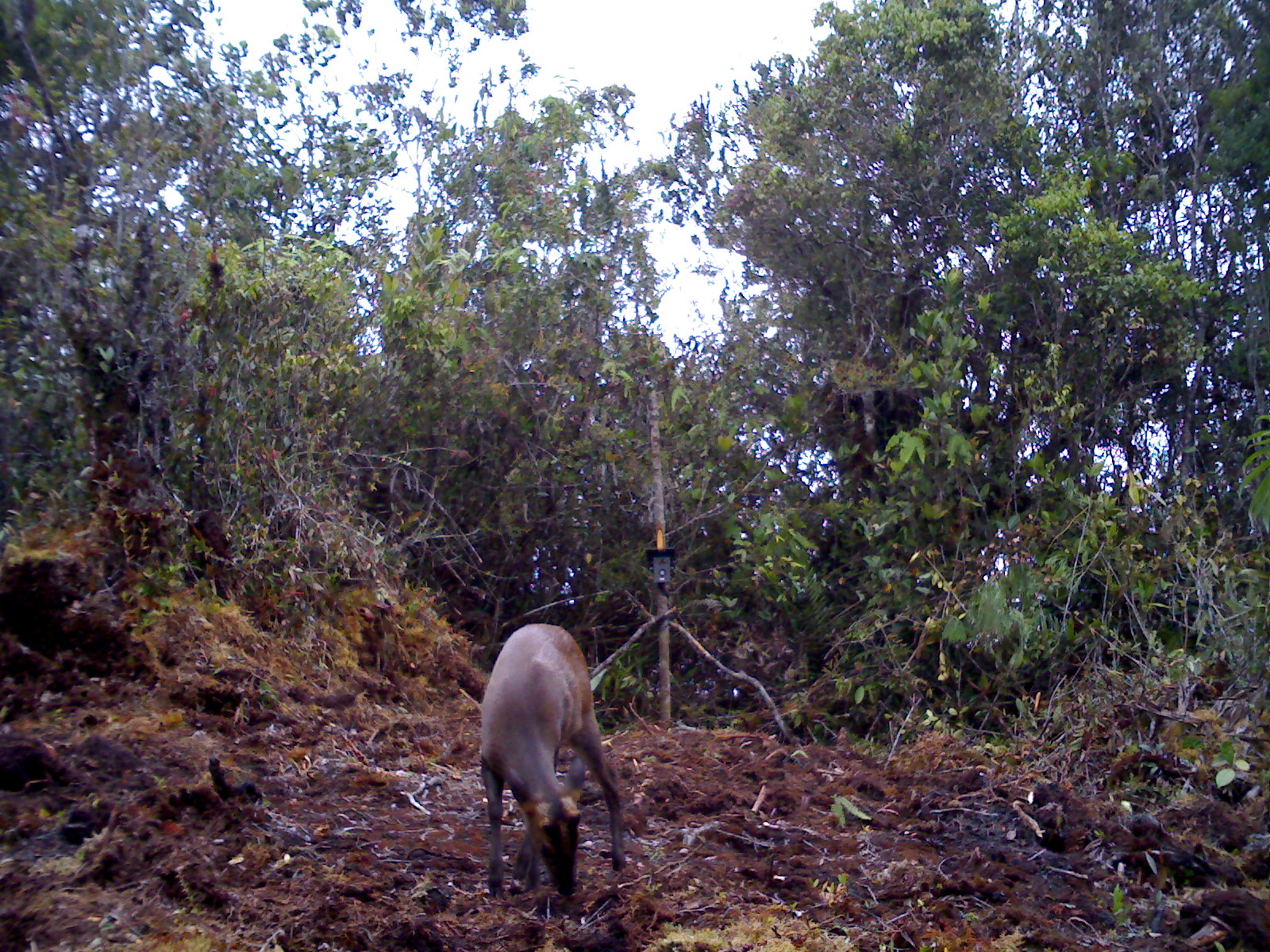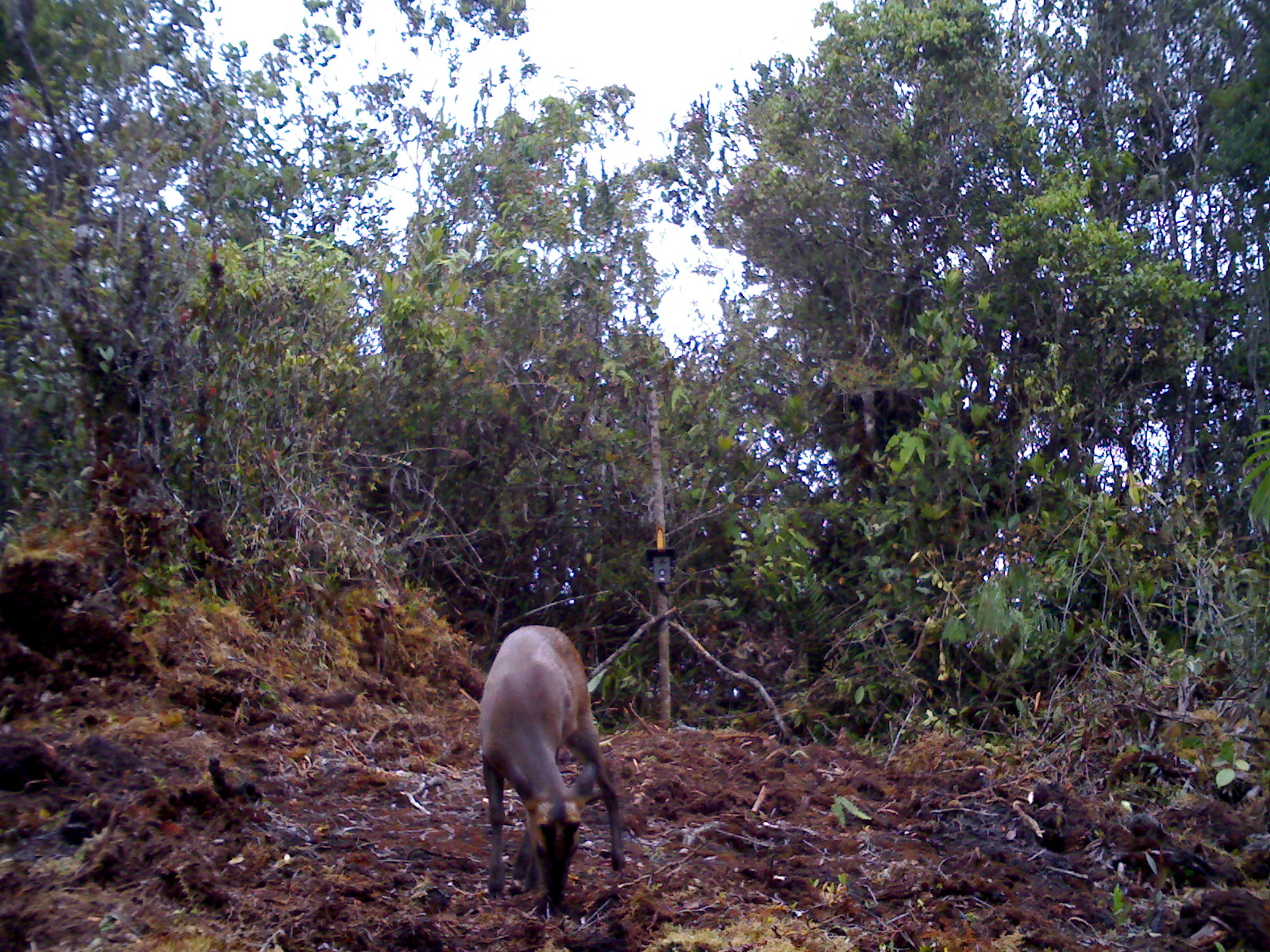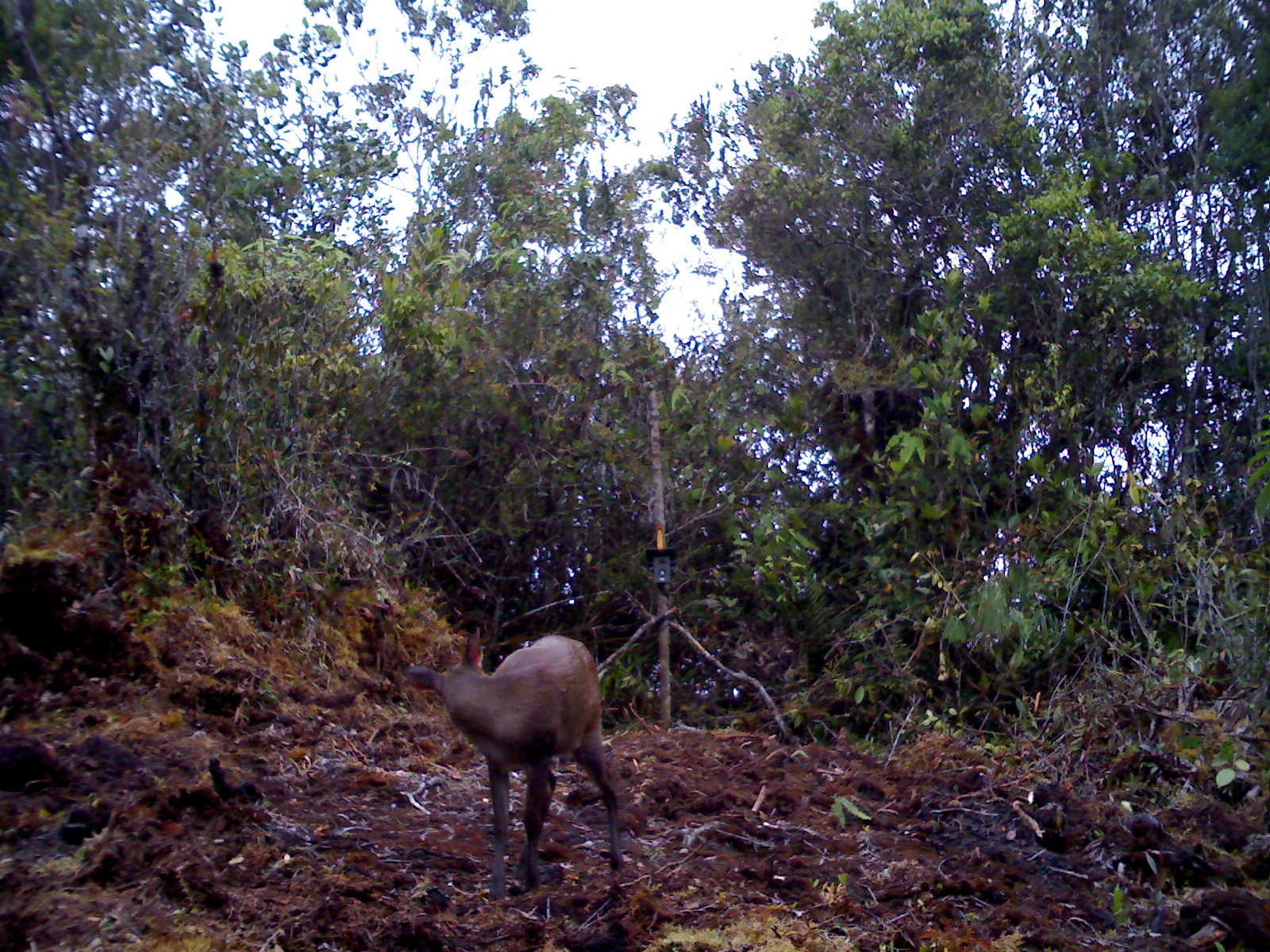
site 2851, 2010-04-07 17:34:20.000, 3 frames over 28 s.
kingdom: Animalia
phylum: Chordata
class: Mammalia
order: Artiodactyla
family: Cervidae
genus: Muntiacus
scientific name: Muntiacus muntjak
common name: southern red muntjac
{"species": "Muntiacus muntjak (southern red muntjac)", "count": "1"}